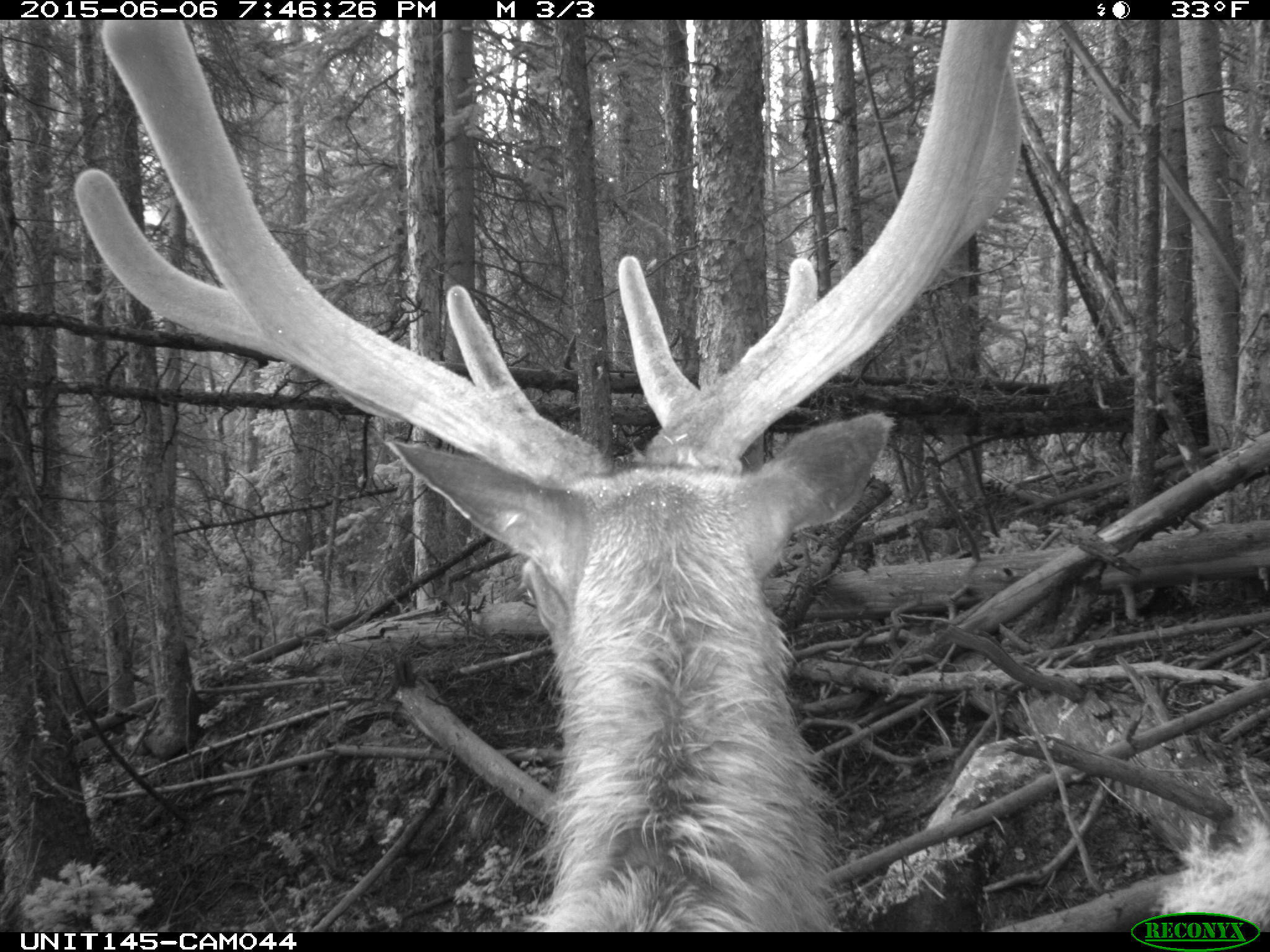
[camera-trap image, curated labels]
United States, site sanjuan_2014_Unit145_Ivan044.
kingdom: Animalia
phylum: Chordata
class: Mammalia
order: Artiodactyla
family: Cervidae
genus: Cervus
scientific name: Cervus elaphus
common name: red deer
Cervus elaphus (red deer).